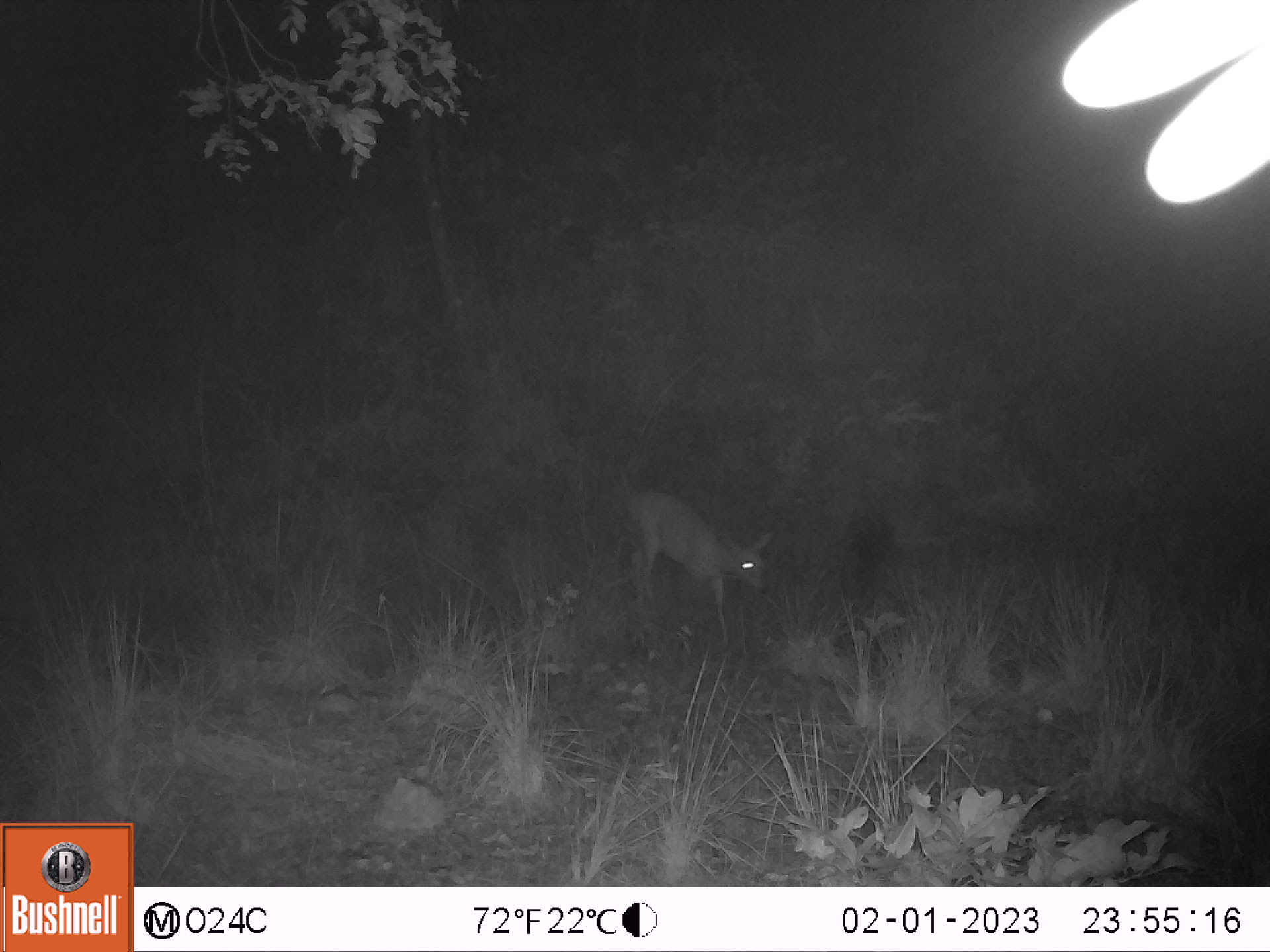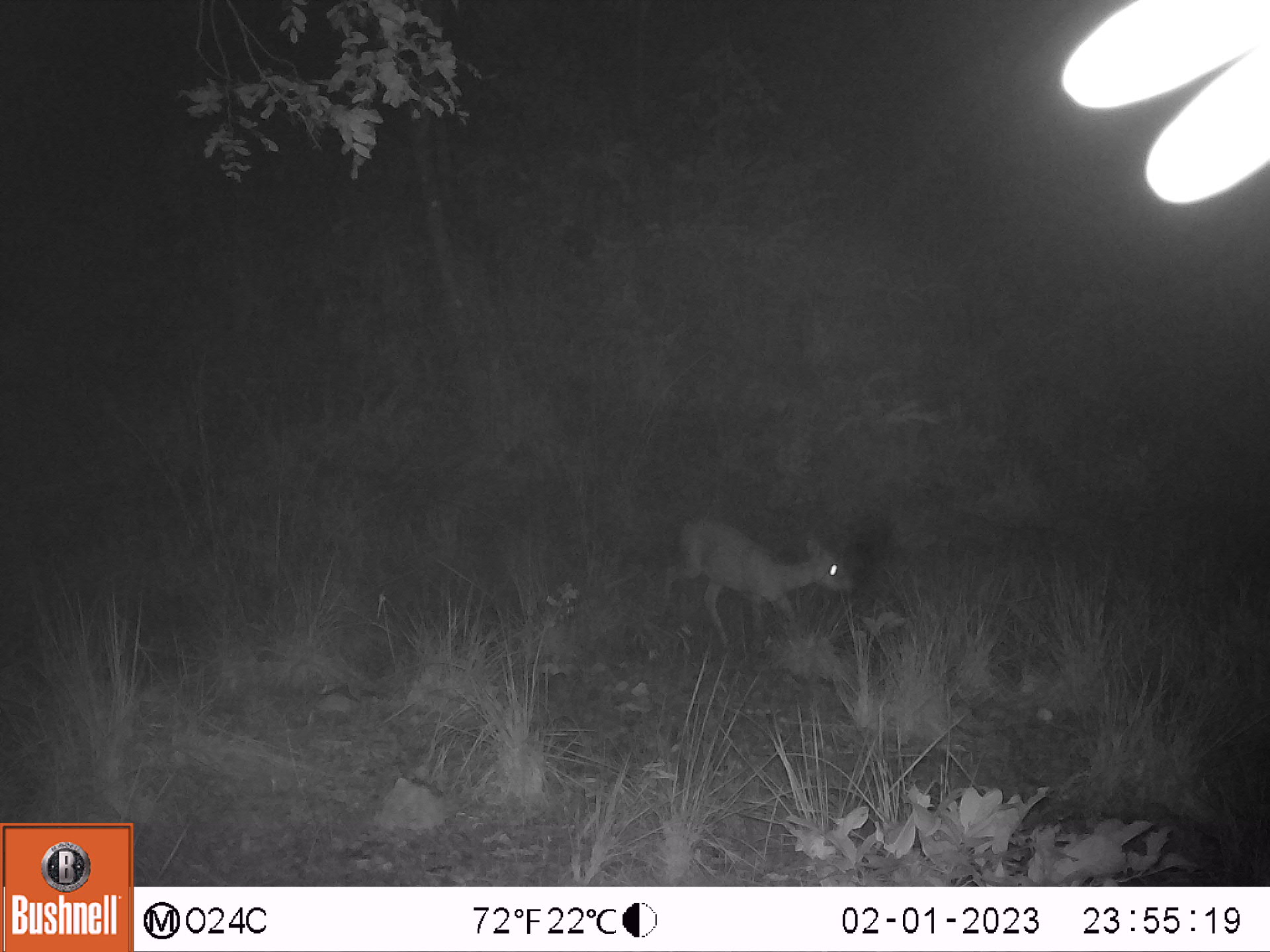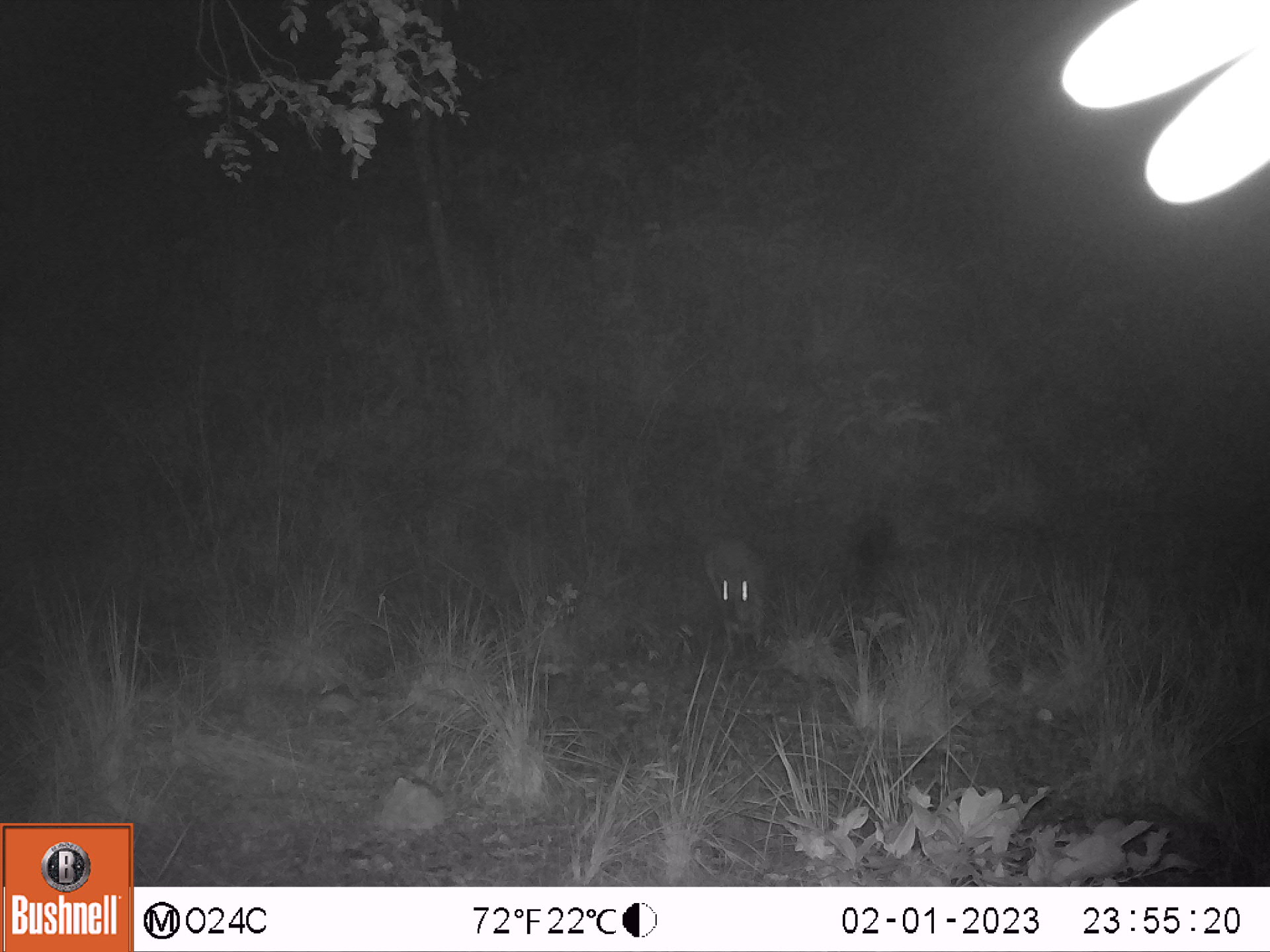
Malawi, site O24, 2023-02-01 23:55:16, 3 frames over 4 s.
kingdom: Animalia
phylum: Chordata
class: Mammalia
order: Artiodactyla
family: Bovidae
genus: Sylvicapra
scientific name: Sylvicapra grimmia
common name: common duiker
Common duiker (Sylvicapra grimmia), count 1.